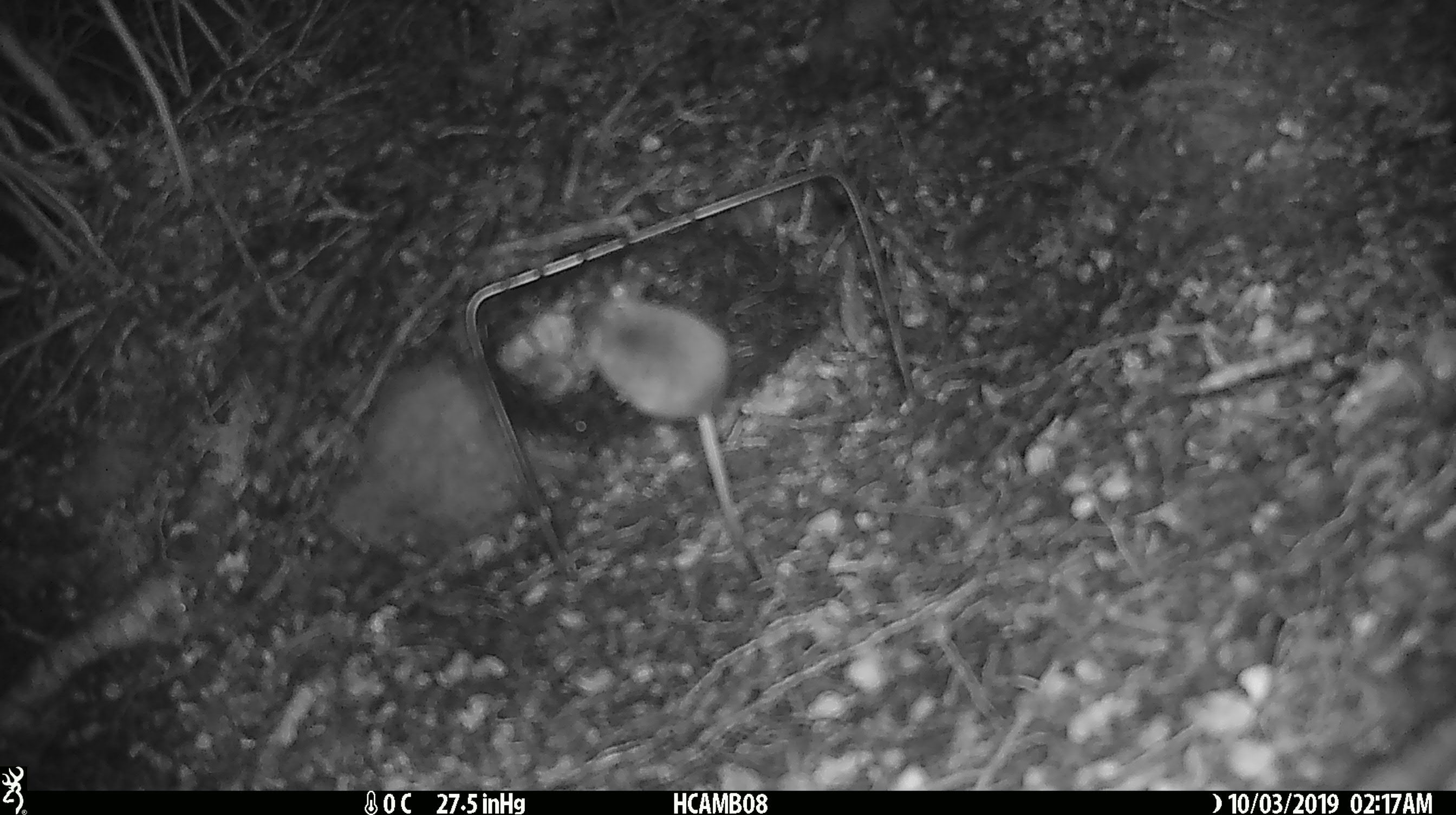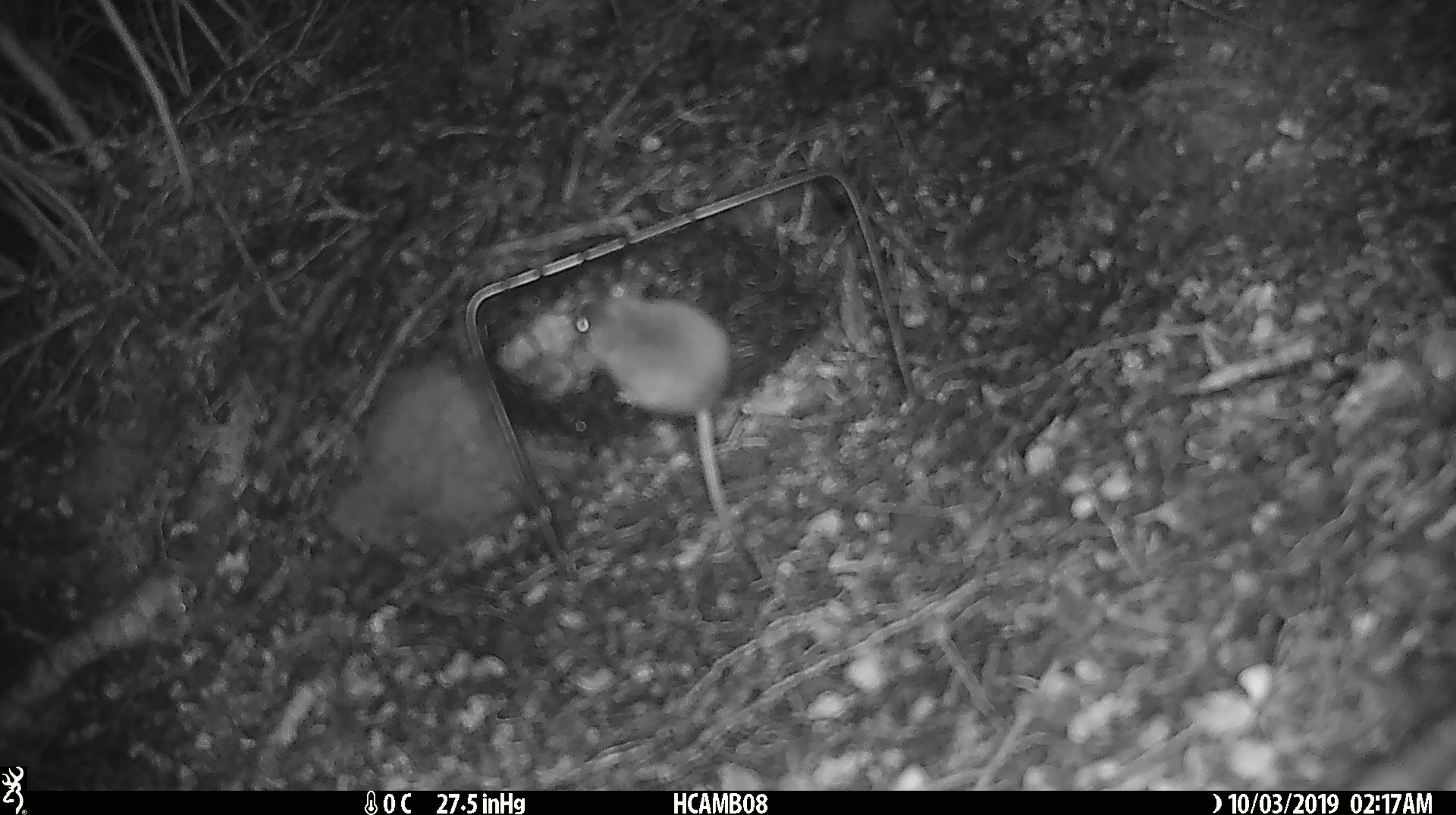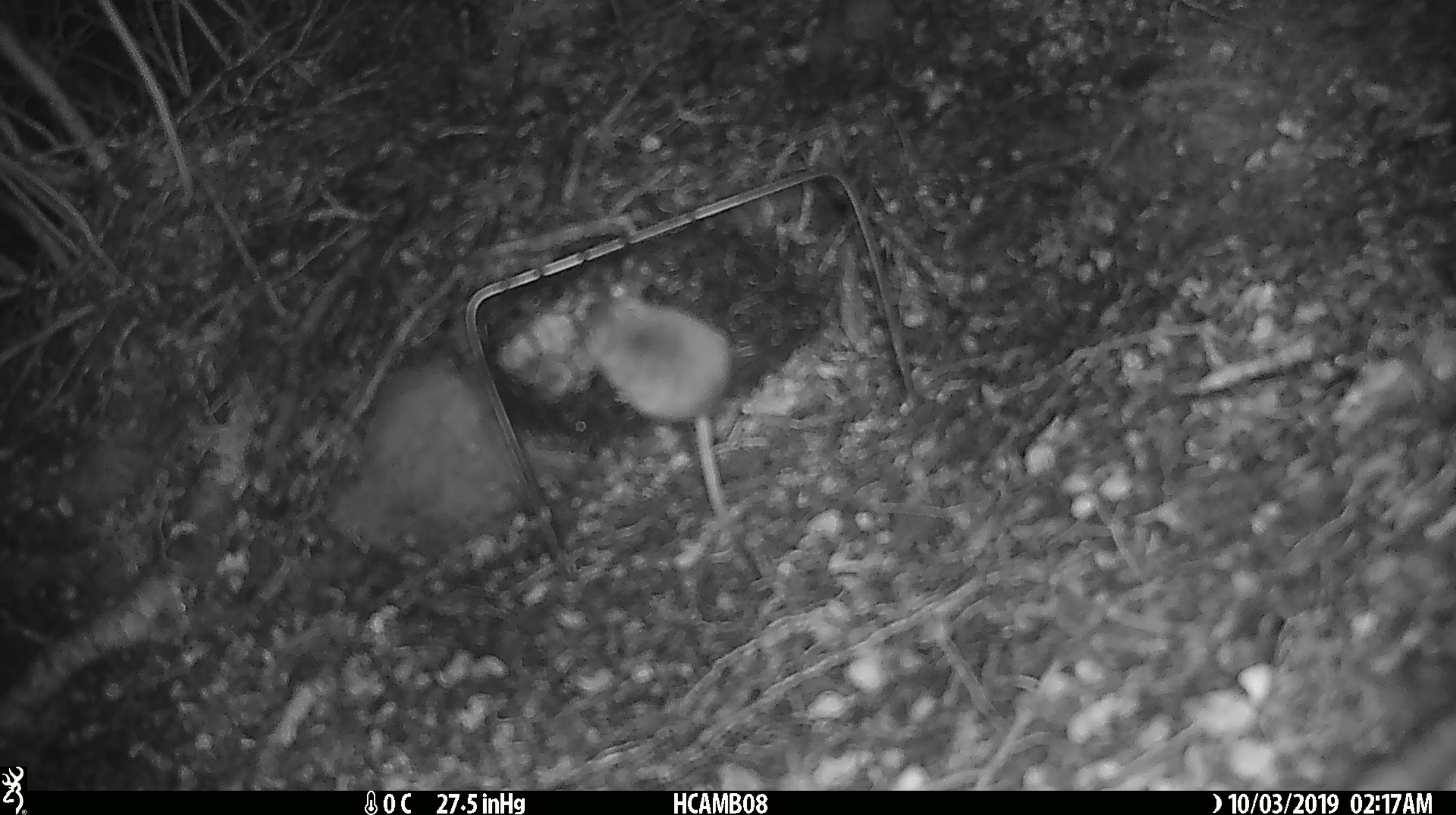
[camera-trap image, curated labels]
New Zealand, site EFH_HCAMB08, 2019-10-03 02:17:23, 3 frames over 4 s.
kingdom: Animalia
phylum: Chordata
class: Mammalia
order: Rodentia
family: Muridae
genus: Mus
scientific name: Mus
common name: mouse